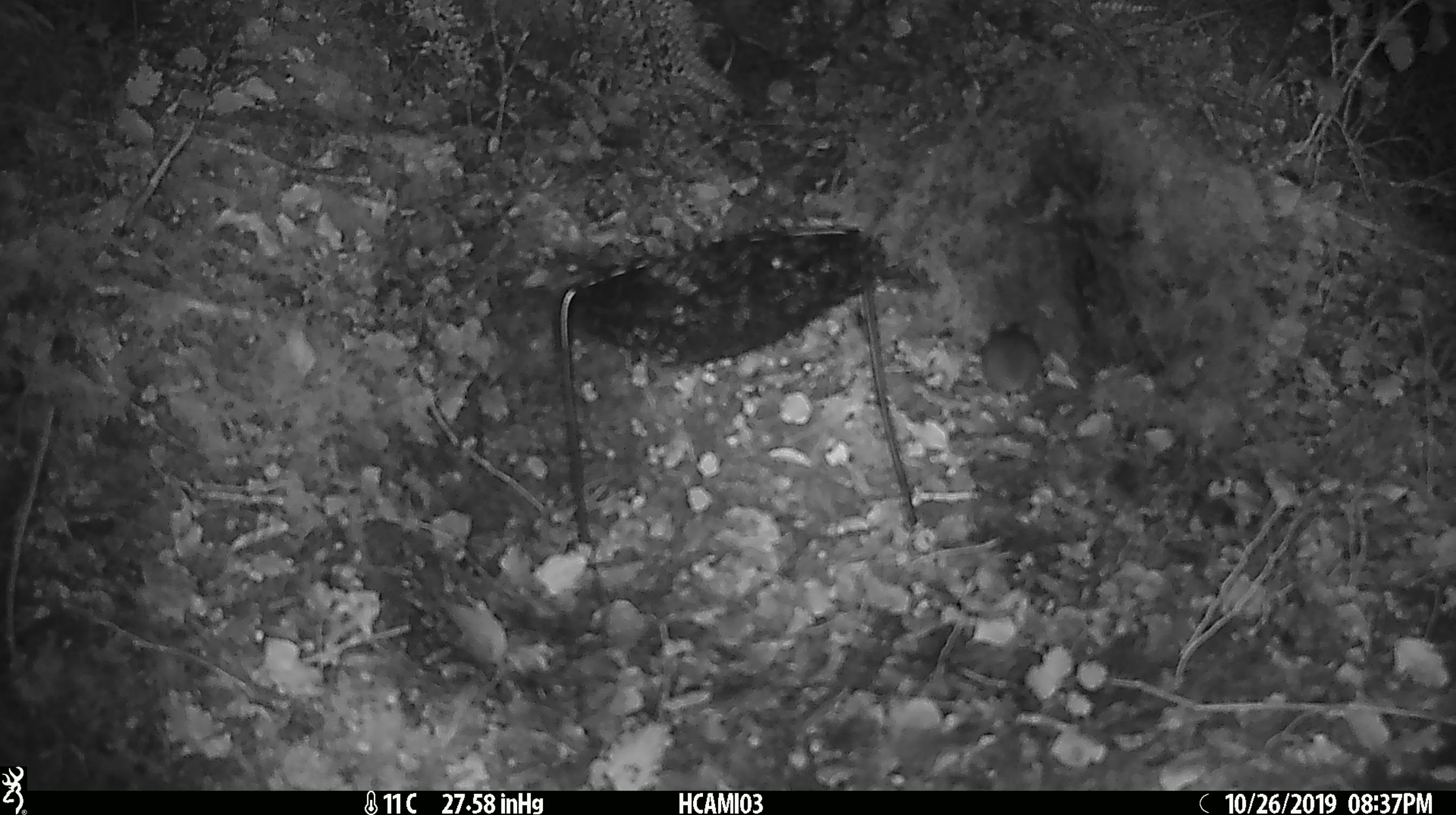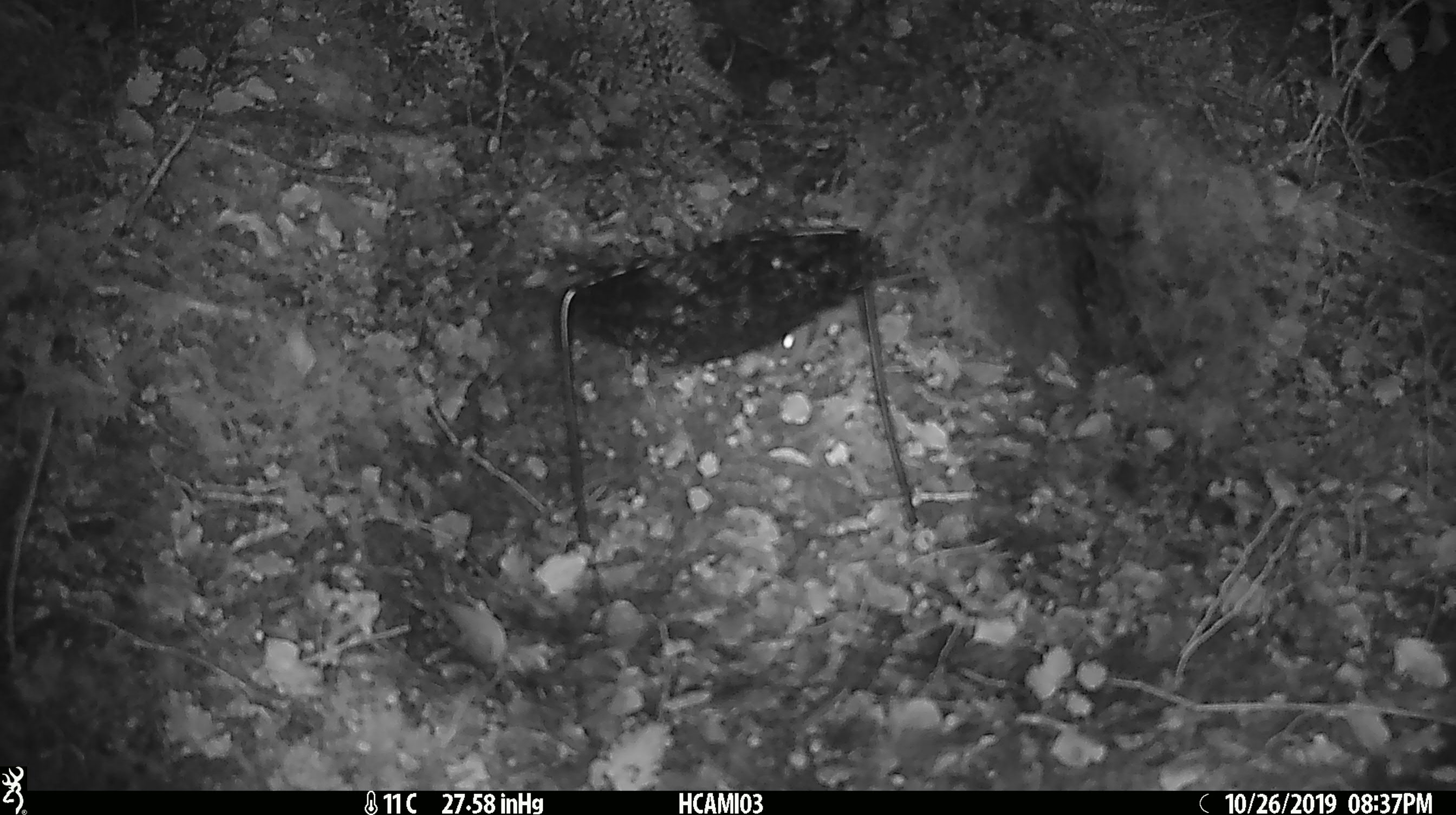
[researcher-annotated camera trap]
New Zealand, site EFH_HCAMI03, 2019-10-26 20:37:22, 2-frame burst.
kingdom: Animalia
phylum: Chordata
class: Mammalia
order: Rodentia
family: Muridae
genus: Mus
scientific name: Mus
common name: mouse